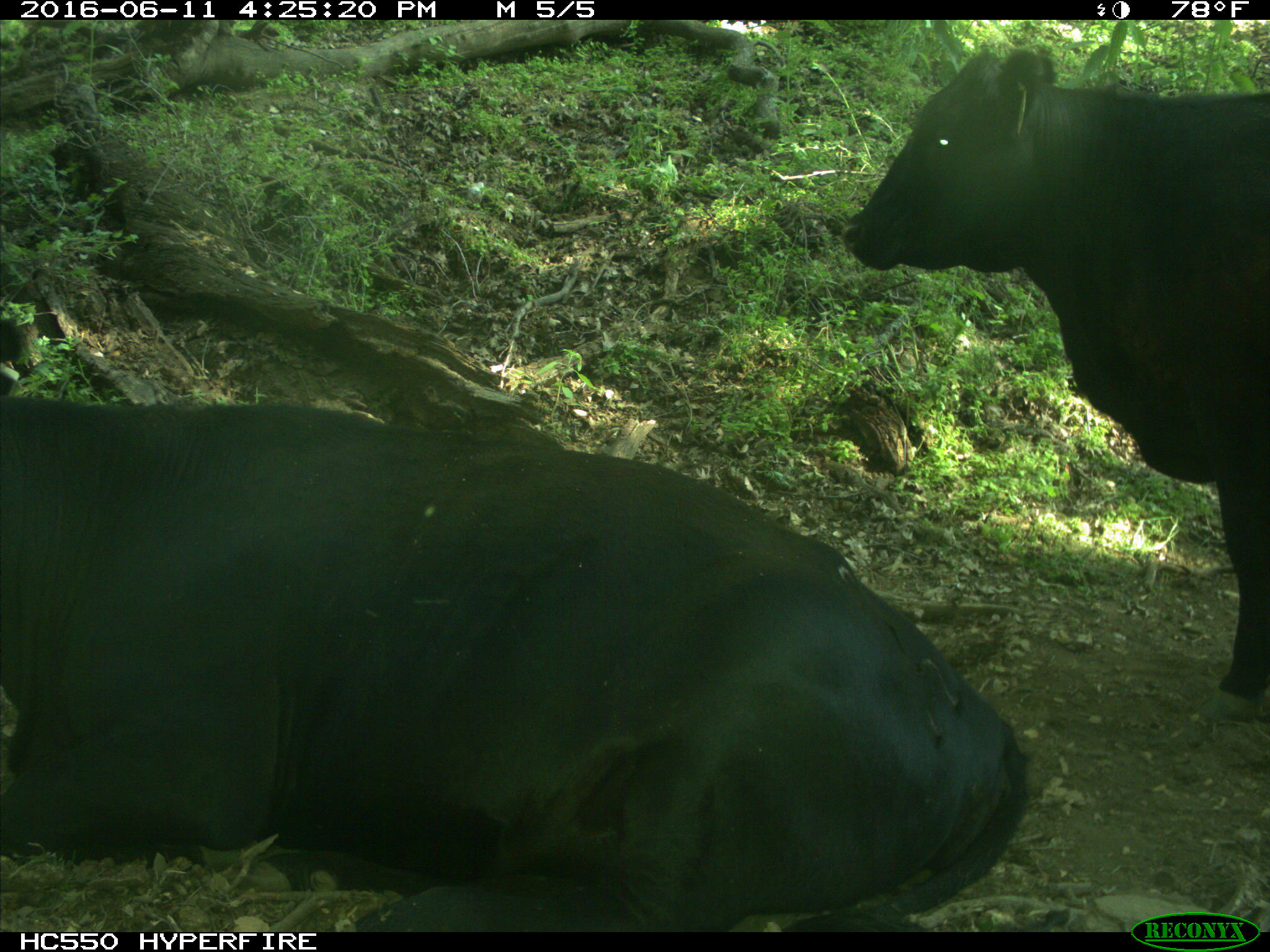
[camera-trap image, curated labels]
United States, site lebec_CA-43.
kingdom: Animalia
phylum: Chordata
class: Mammalia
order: Artiodactyla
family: Bovidae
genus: Bos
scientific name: Bos taurus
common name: domestic cow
Bos taurus (domestic cow).